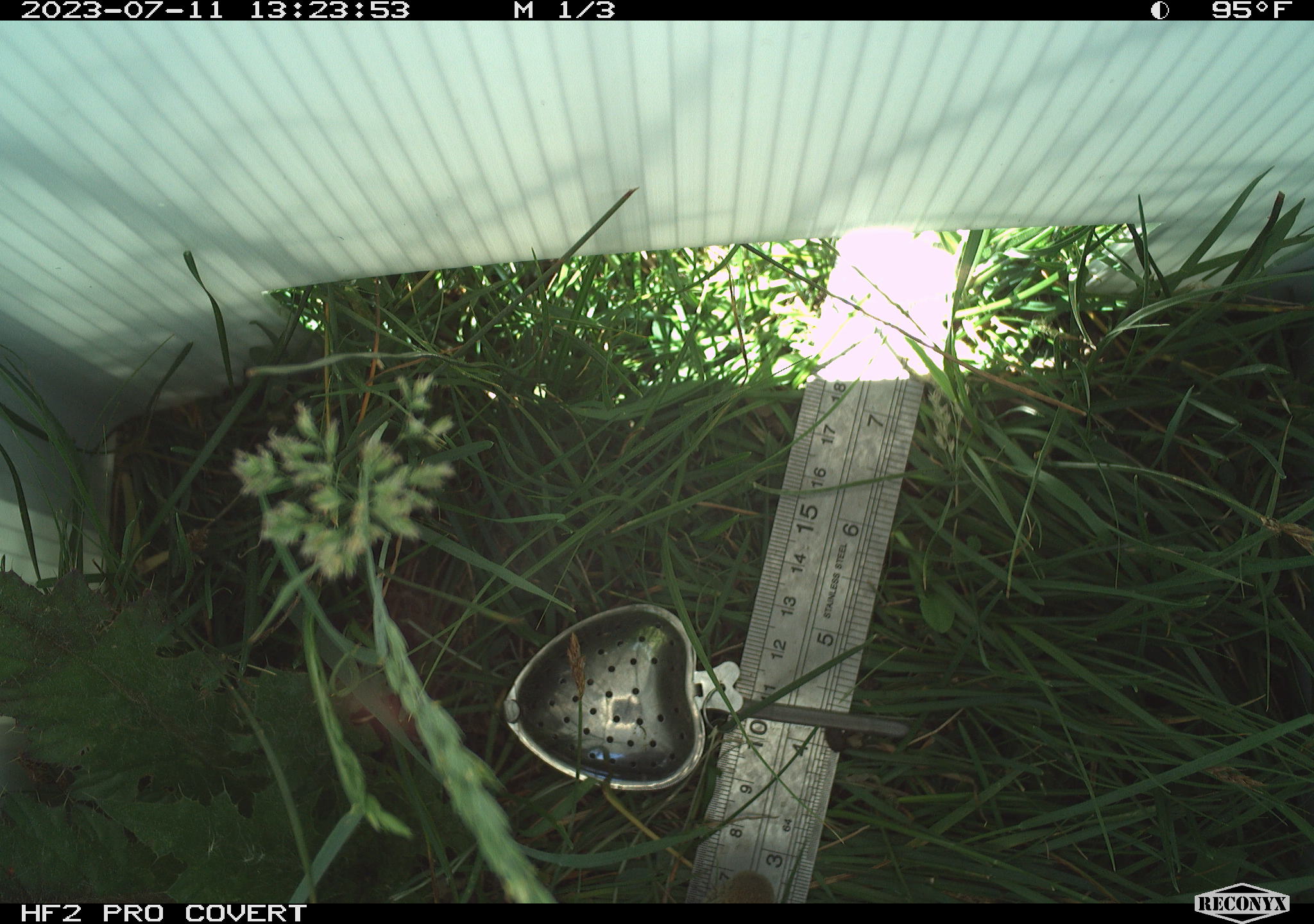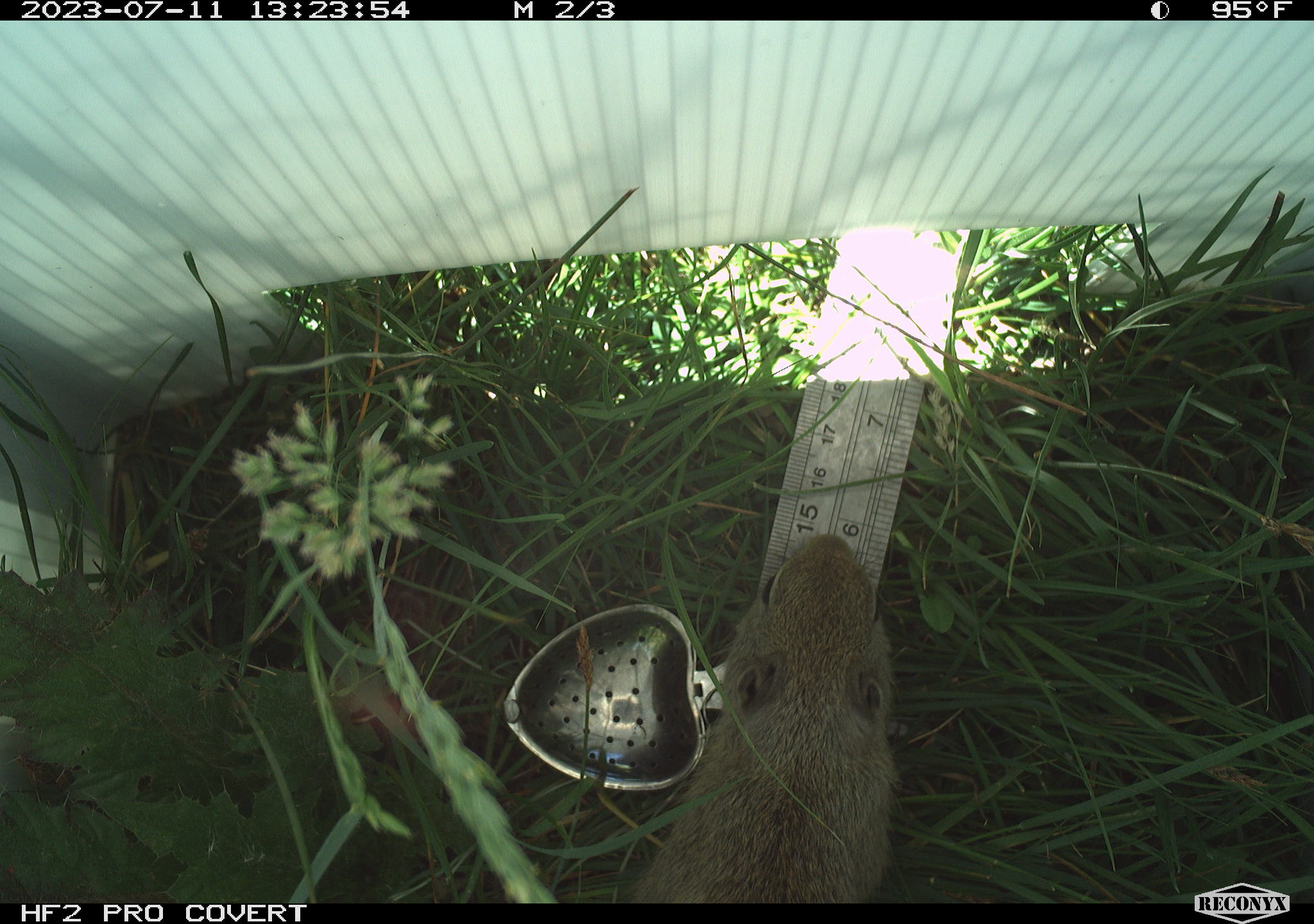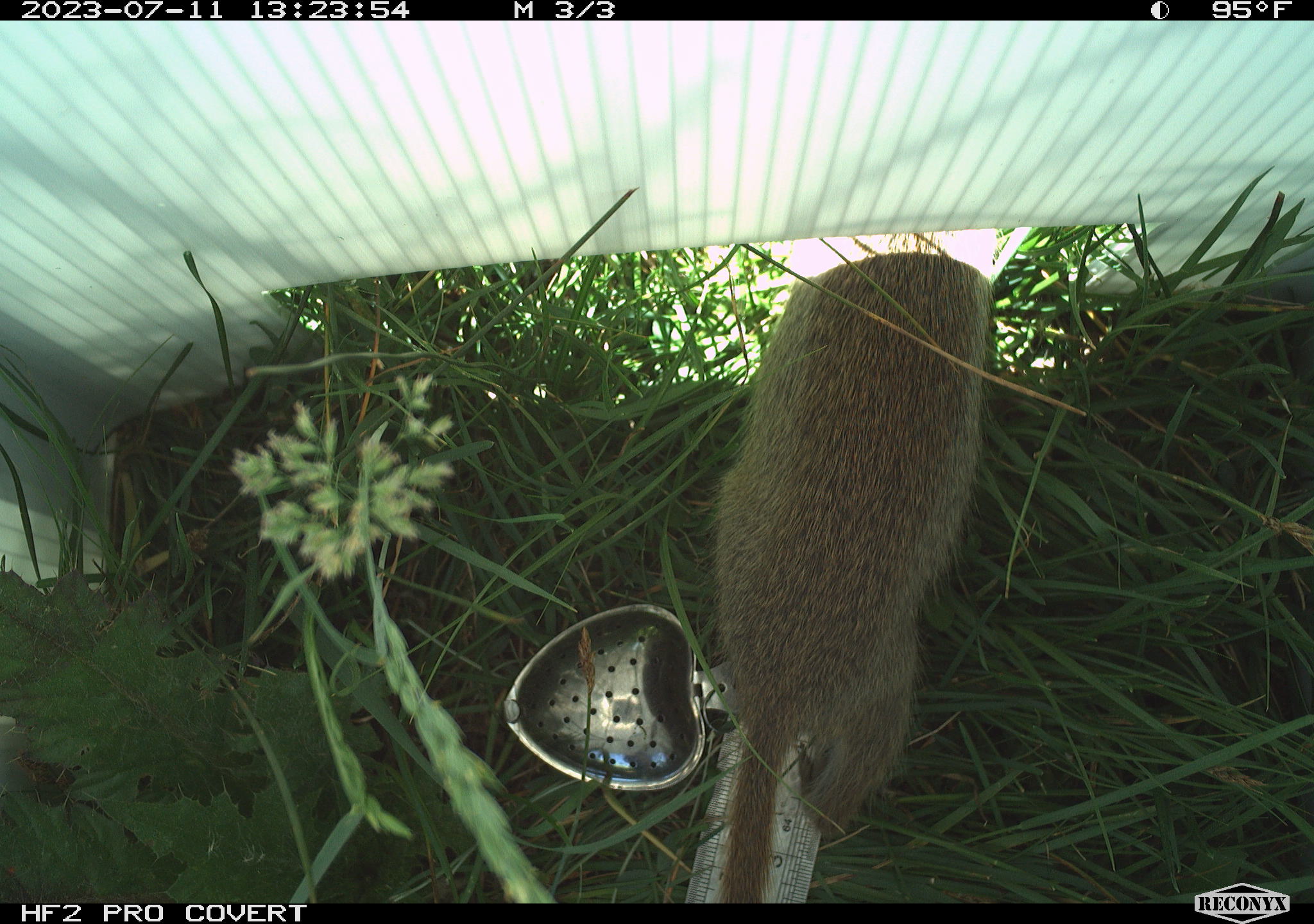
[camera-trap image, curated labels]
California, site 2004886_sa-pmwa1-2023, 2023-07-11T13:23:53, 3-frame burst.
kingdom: Animalia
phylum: Chordata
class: Mammalia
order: Rodentia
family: Sciuridae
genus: Urocitellus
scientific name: Urocitellus beldingi beldingi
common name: belding's ground squirrel